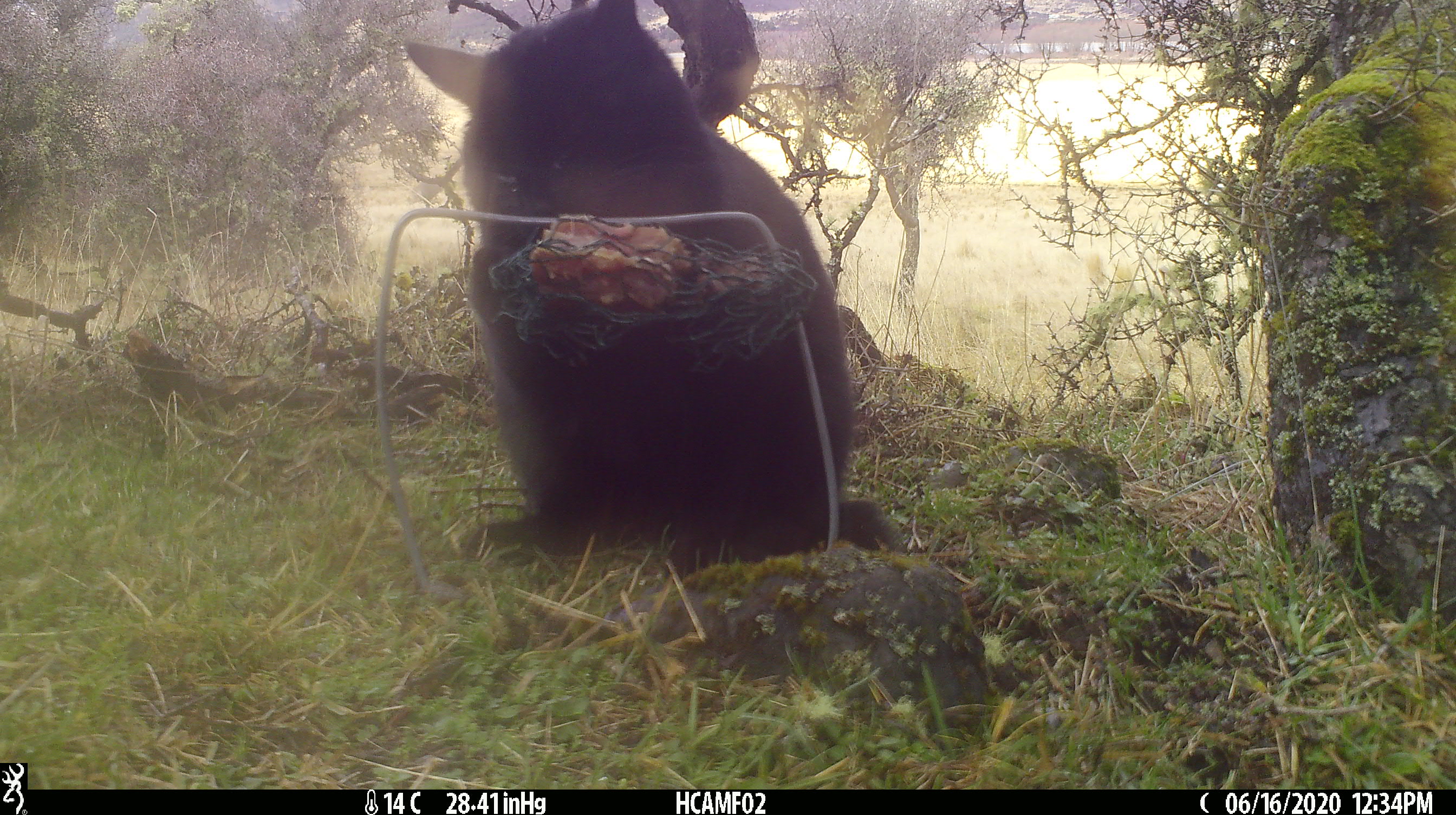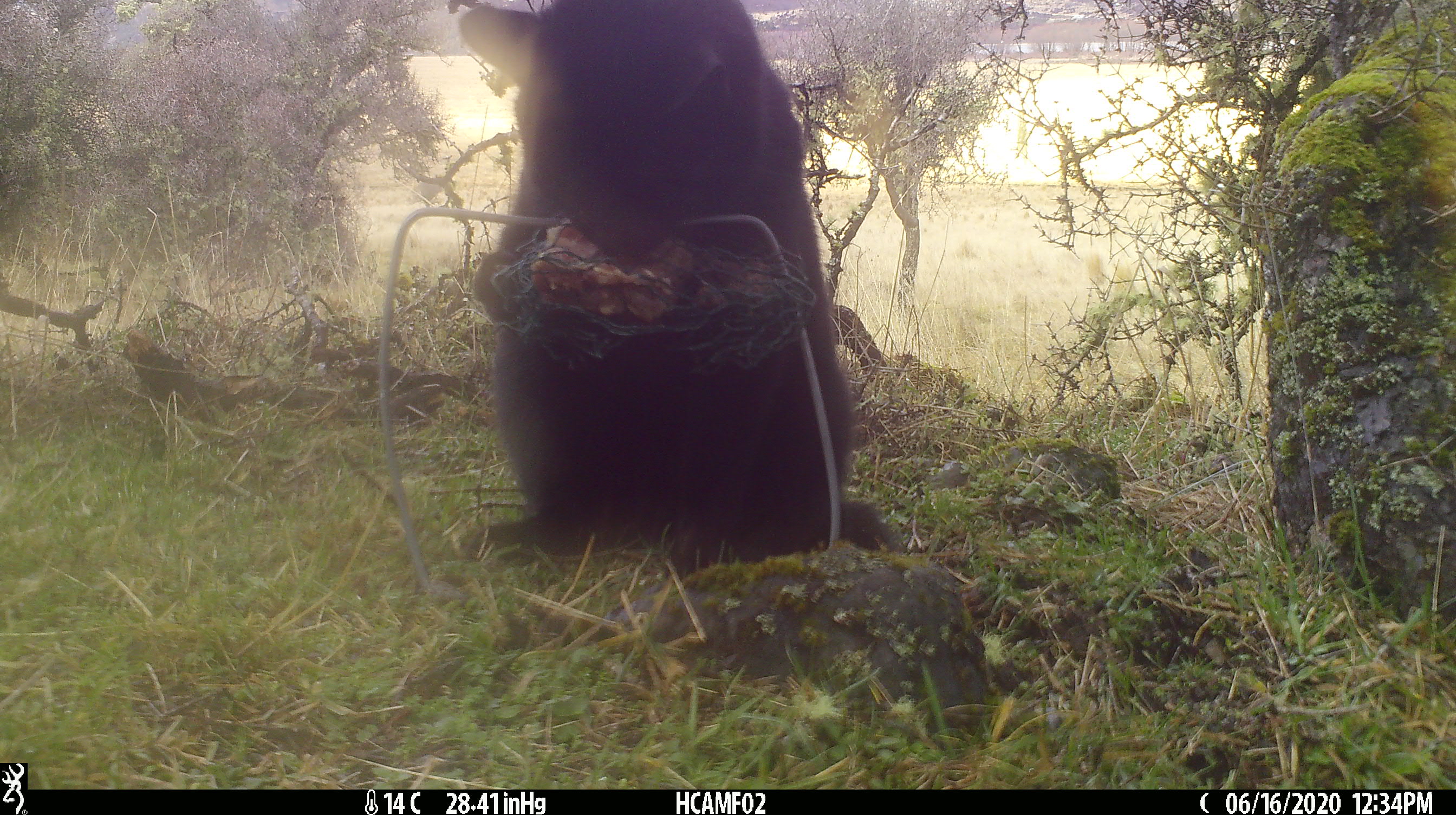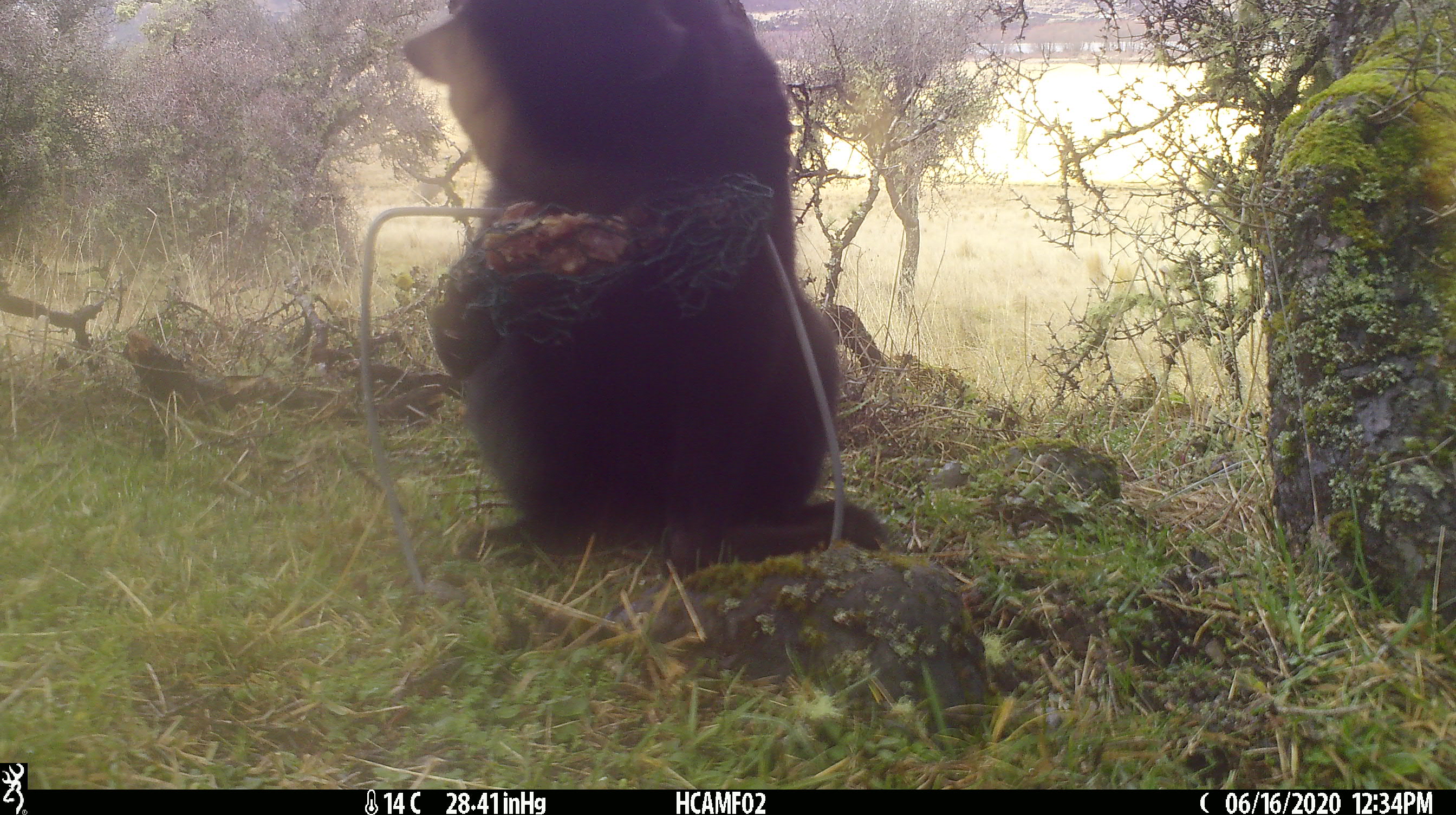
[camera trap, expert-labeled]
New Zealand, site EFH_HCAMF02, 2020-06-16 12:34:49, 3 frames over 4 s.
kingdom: Animalia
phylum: Chordata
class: Mammalia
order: Carnivora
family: Felidae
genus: Felis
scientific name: Felis catus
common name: domestic cat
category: cat